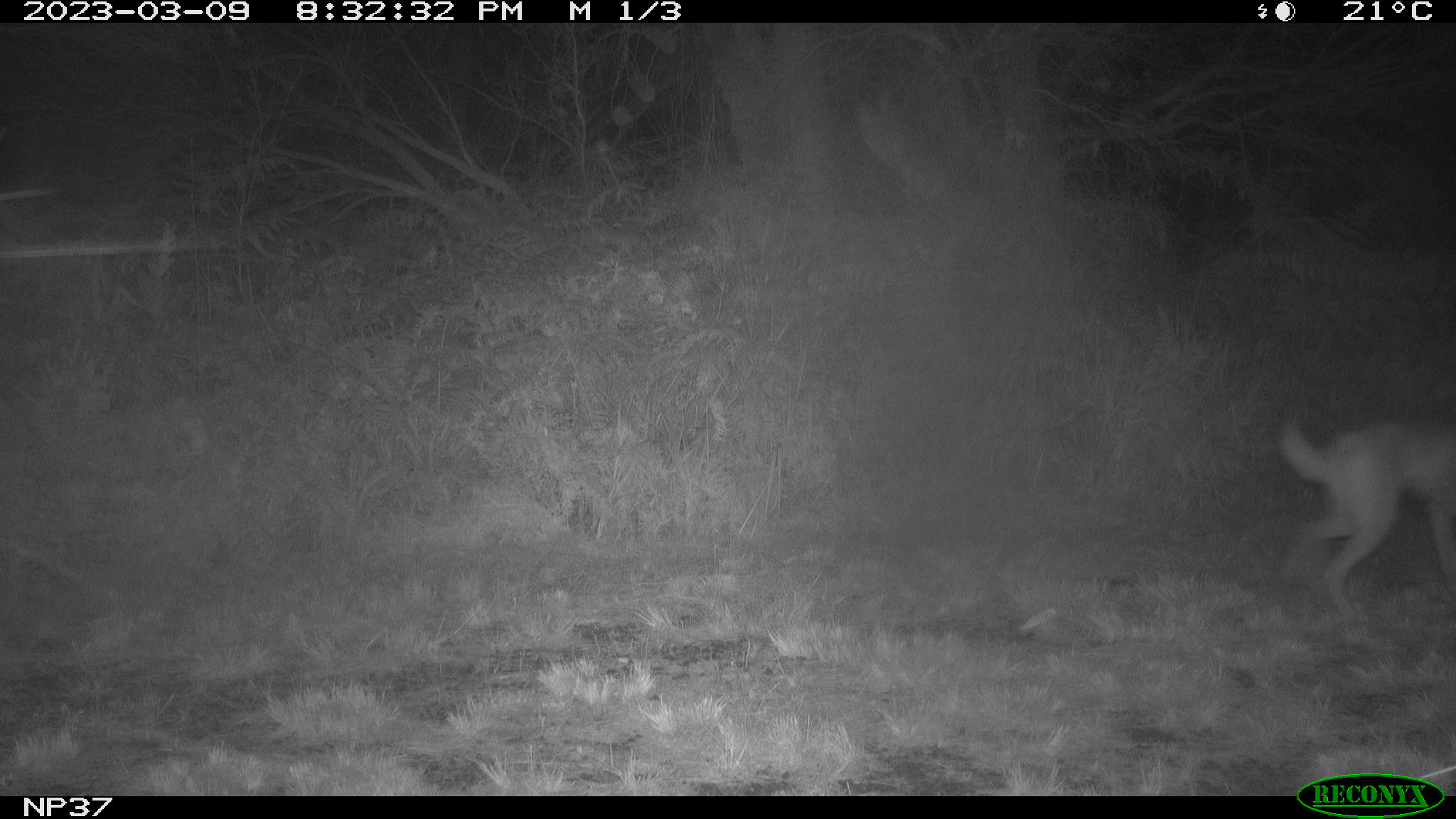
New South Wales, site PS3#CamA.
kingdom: Animalia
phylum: Chordata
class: Mammalia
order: Carnivora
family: Canidae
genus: Canis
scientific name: Canis familiaris dingo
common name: dingo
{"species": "dingo (Canis familiaris dingo)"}